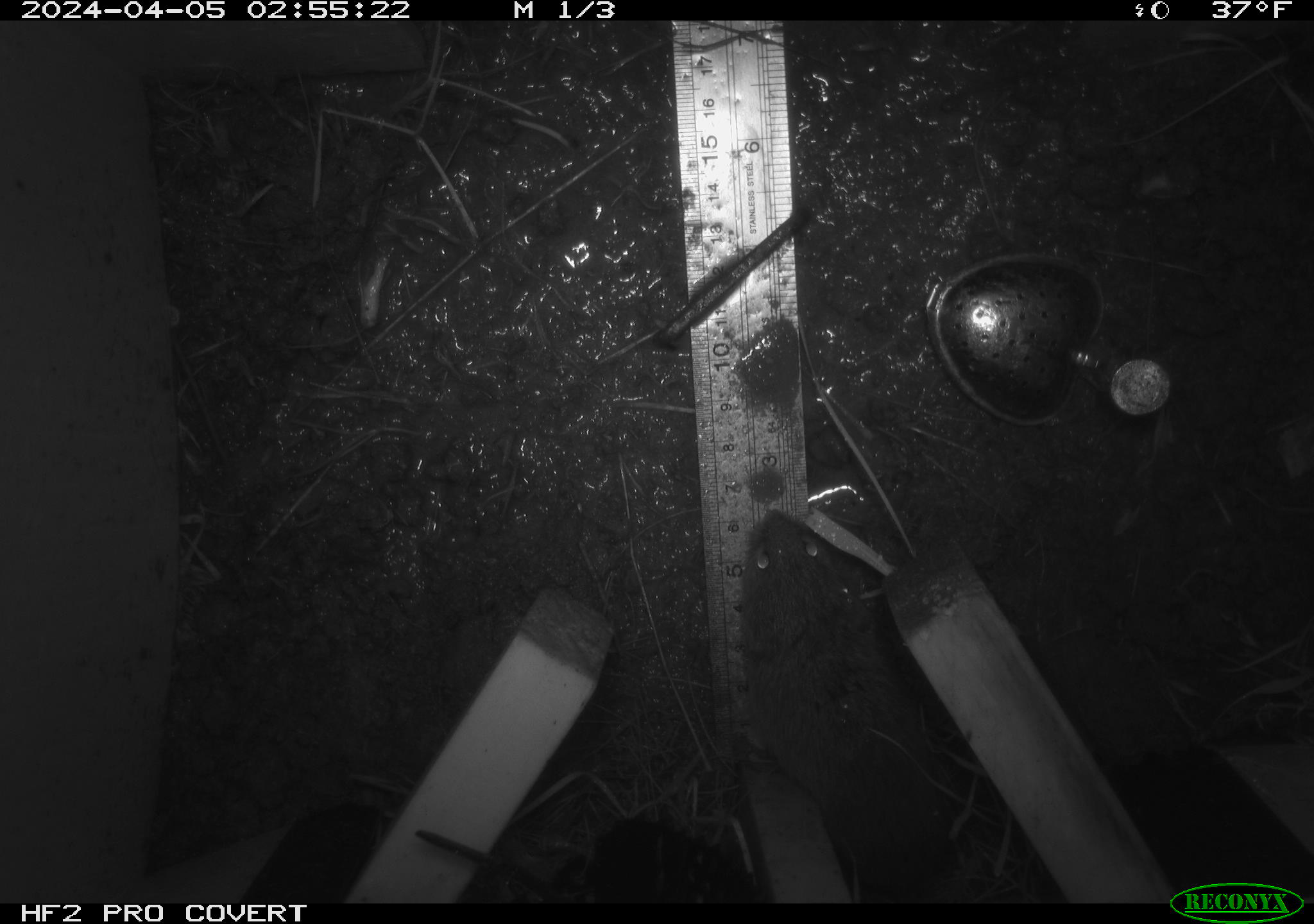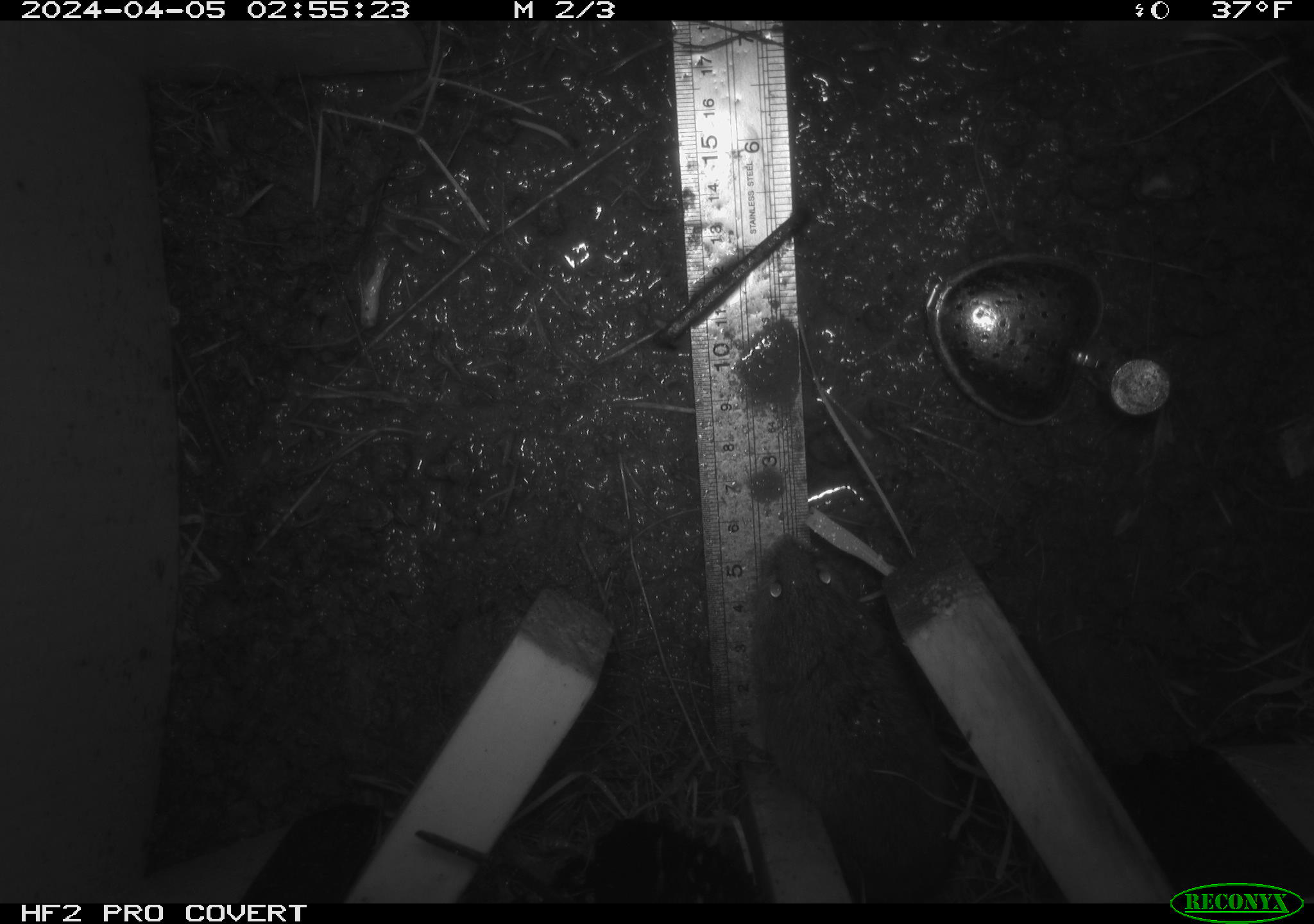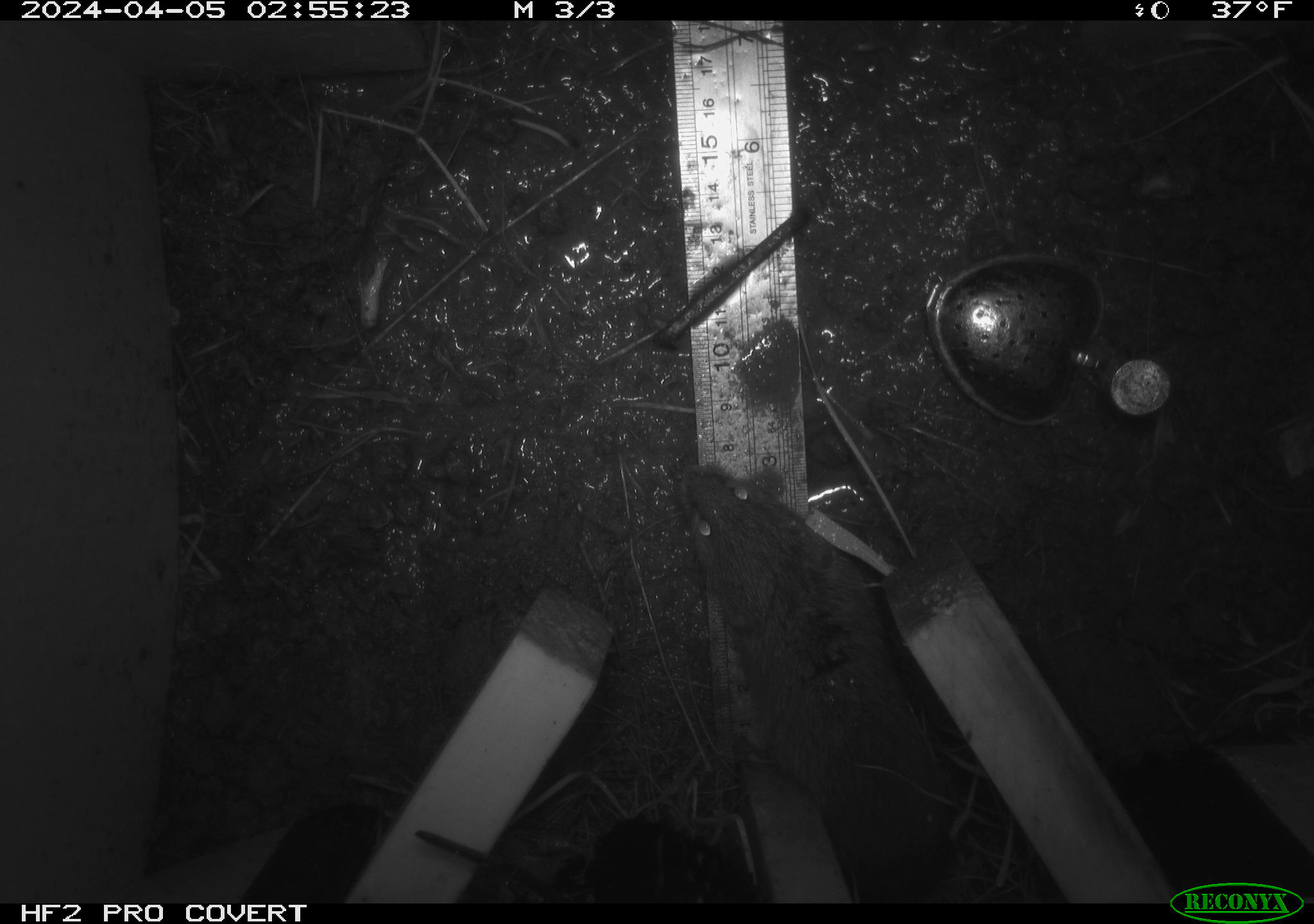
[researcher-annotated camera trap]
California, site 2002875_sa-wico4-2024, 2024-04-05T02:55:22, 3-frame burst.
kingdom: Animalia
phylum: Chordata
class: Mammalia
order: Rodentia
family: Cricetidae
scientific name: Arvicolinae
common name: voles, lemmings, and muskrats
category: arvicolinae subfamily